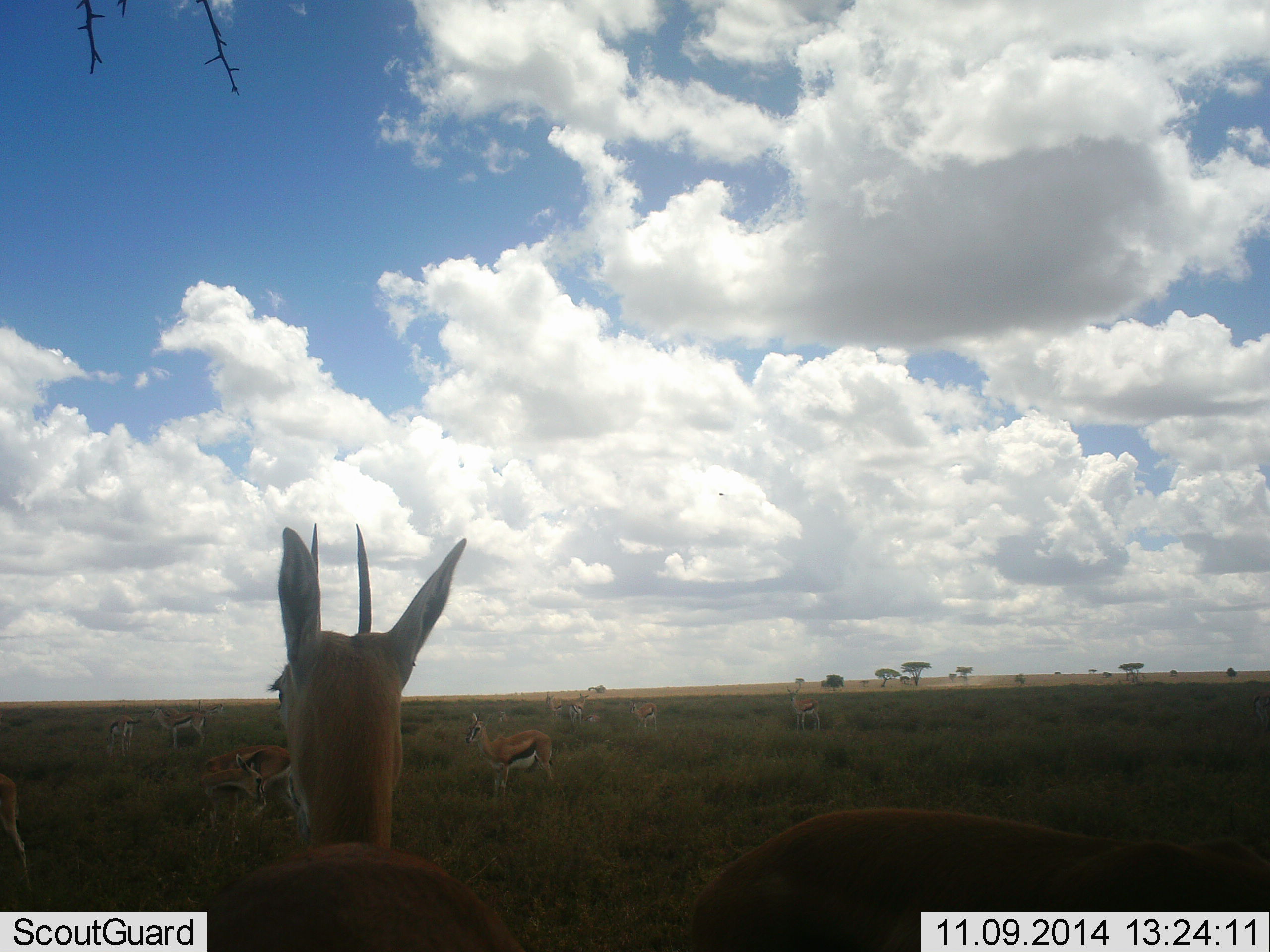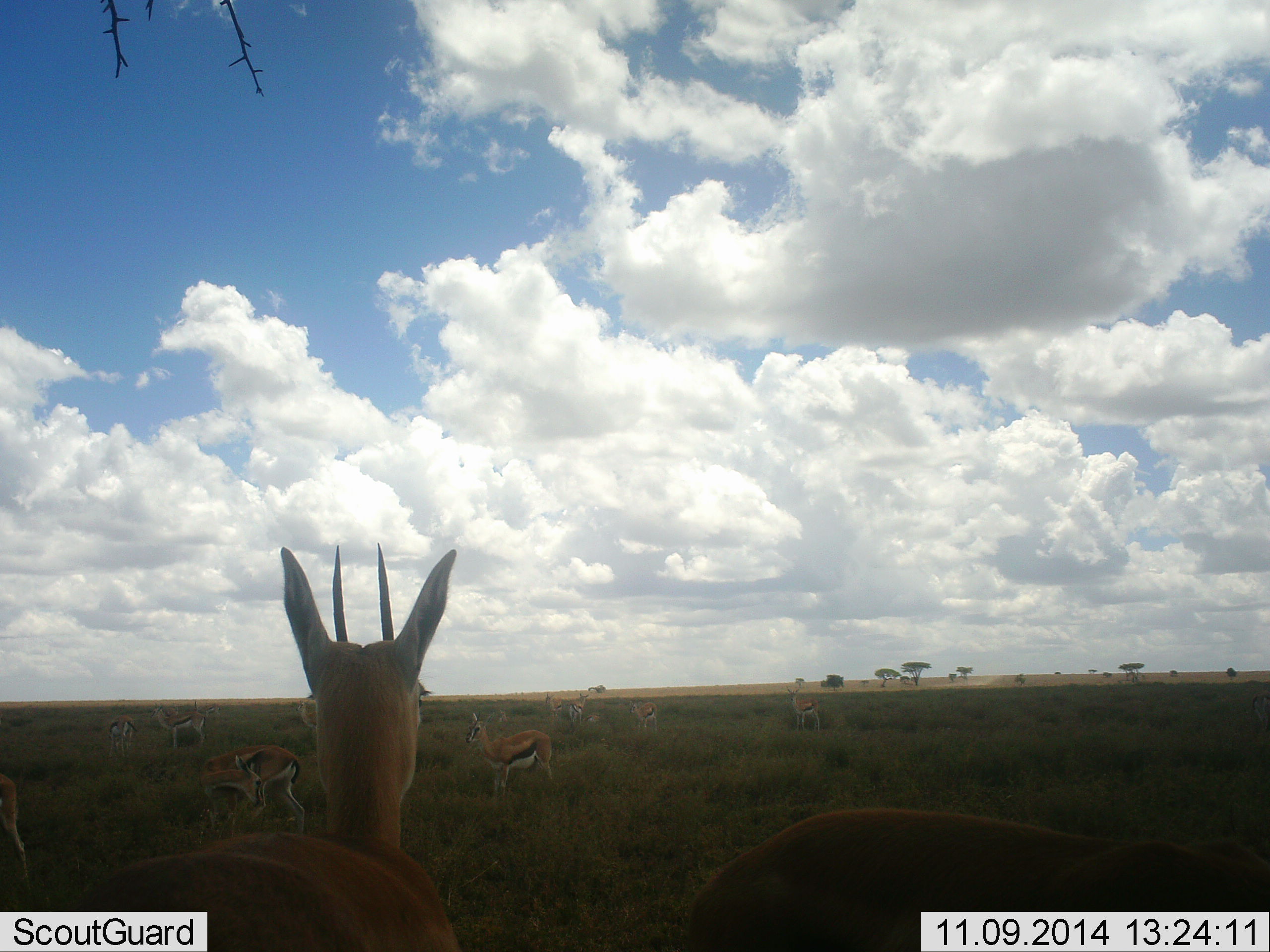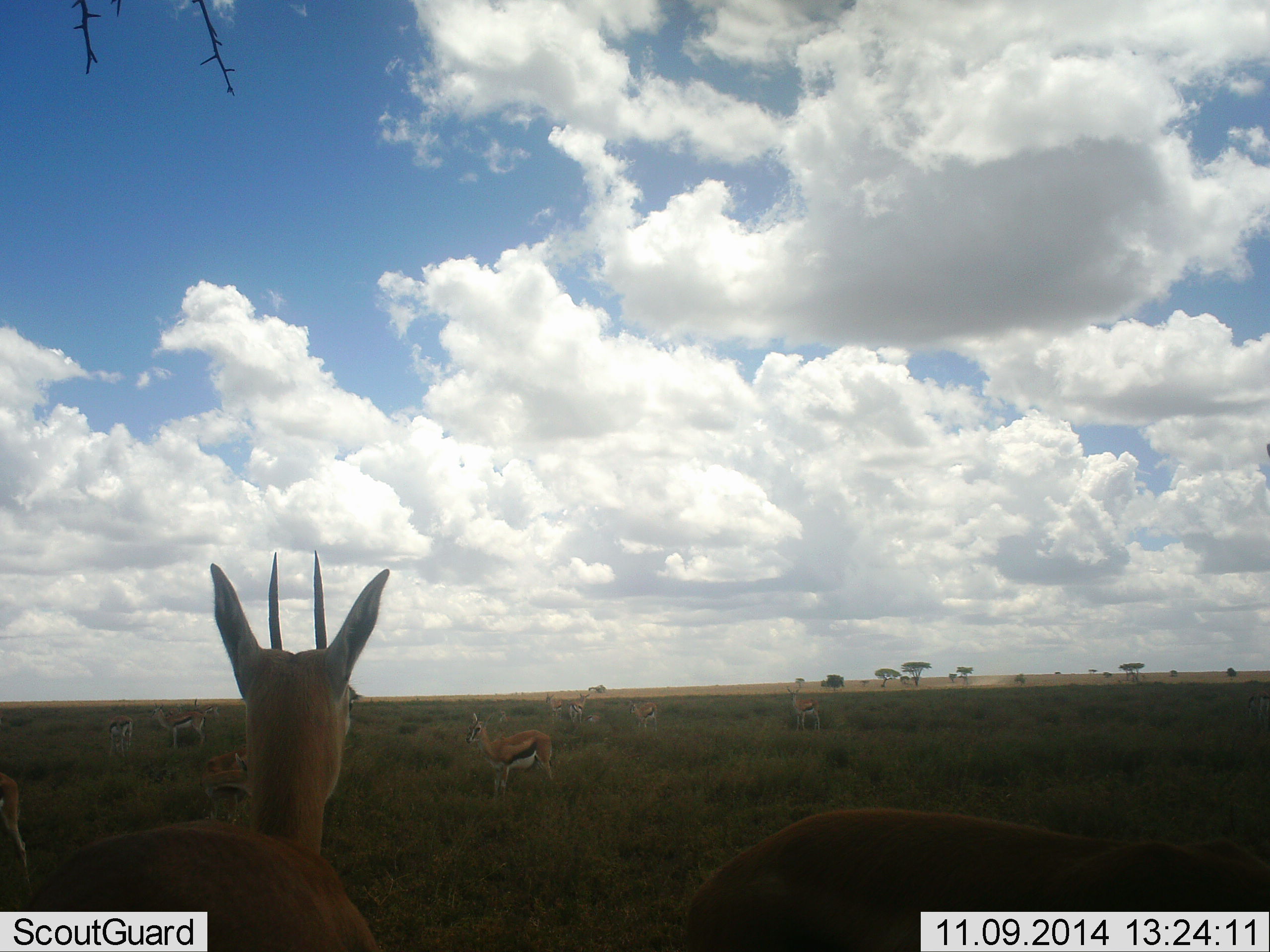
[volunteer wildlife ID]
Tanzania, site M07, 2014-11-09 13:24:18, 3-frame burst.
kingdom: Animalia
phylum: Chordata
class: Mammalia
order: Artiodactyla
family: Bovidae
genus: Eudorcas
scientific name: Eudorcas thomsonii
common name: thomson's gazelle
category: gazellethomsons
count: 11-50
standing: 90%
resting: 0%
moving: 10%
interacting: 0%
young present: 0%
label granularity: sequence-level